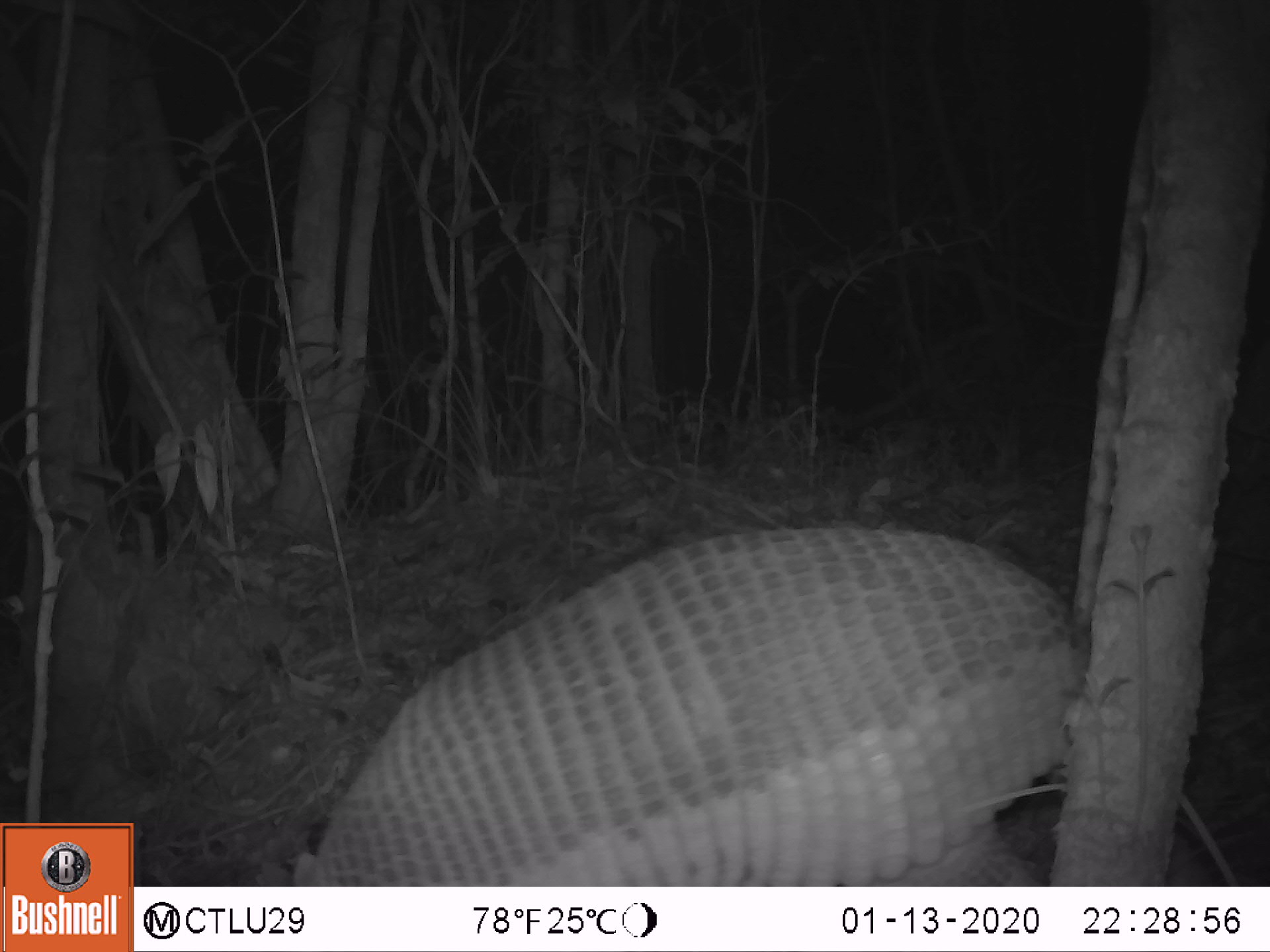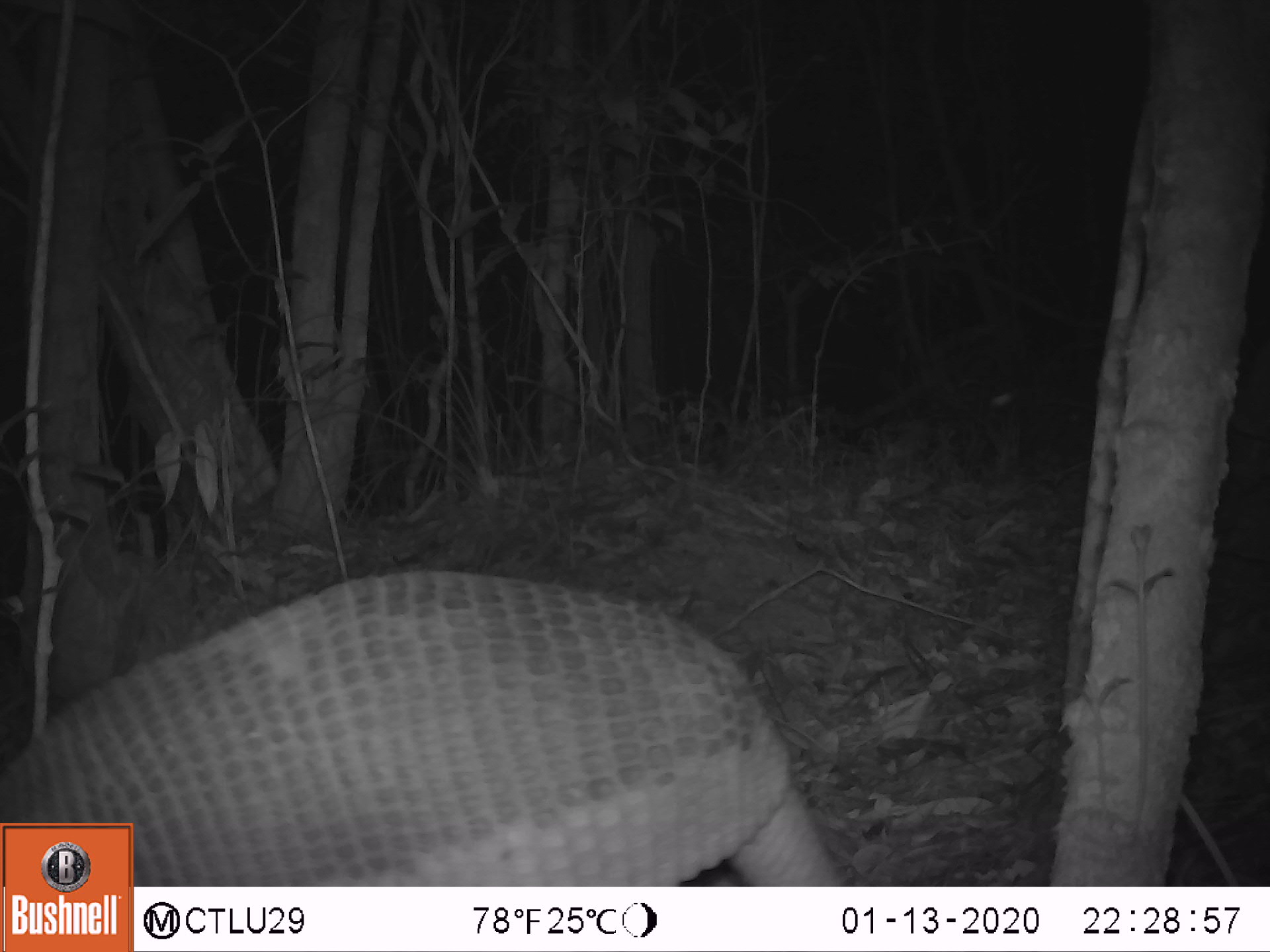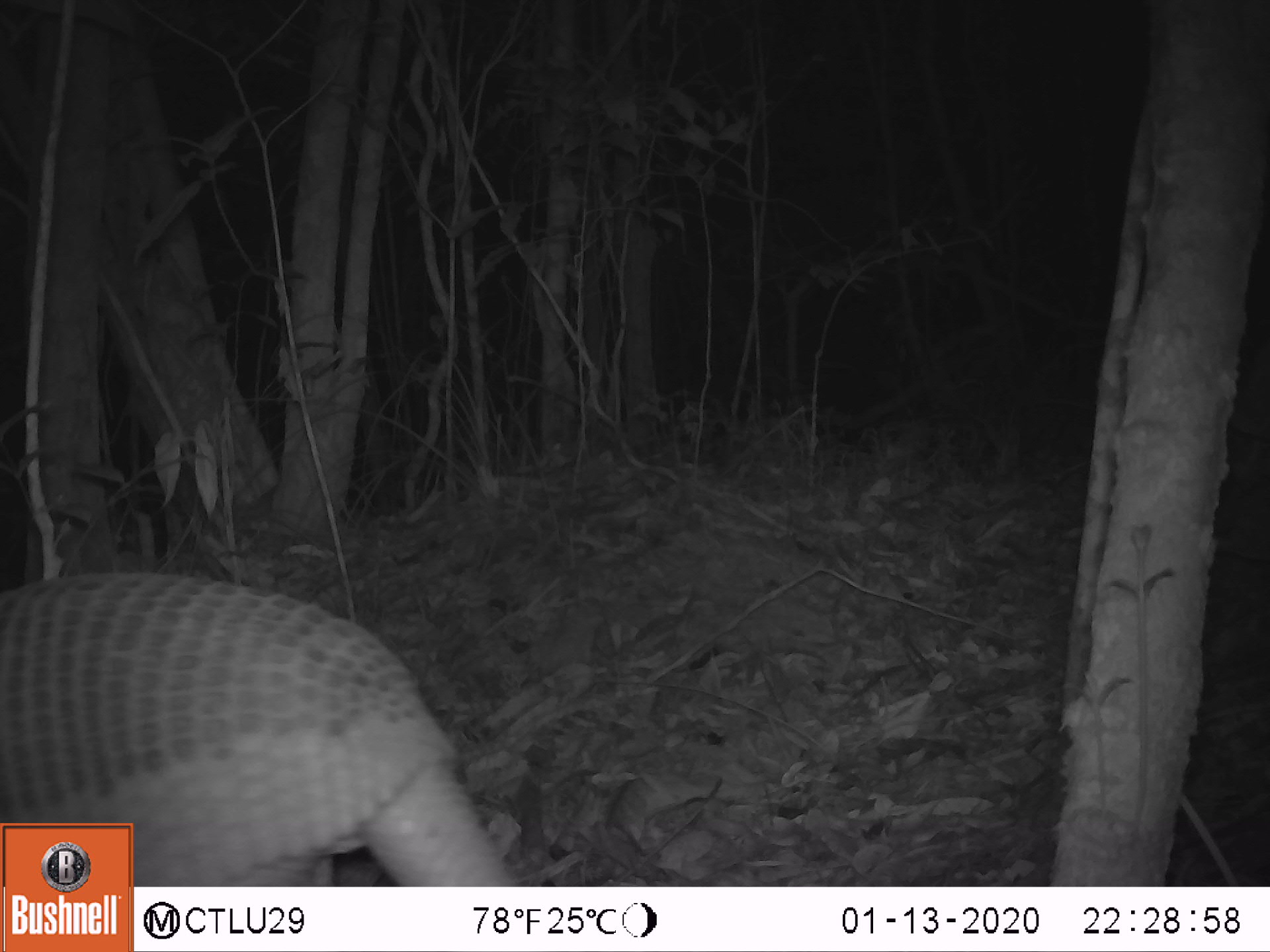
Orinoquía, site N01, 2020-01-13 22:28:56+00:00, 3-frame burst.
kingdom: Animalia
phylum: Chordata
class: Mammalia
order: Cingulata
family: Chlamyphoridae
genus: Priodontes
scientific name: Priodontes maximus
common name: giant armadillo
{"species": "giant armadillo (Priodontes maximus)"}